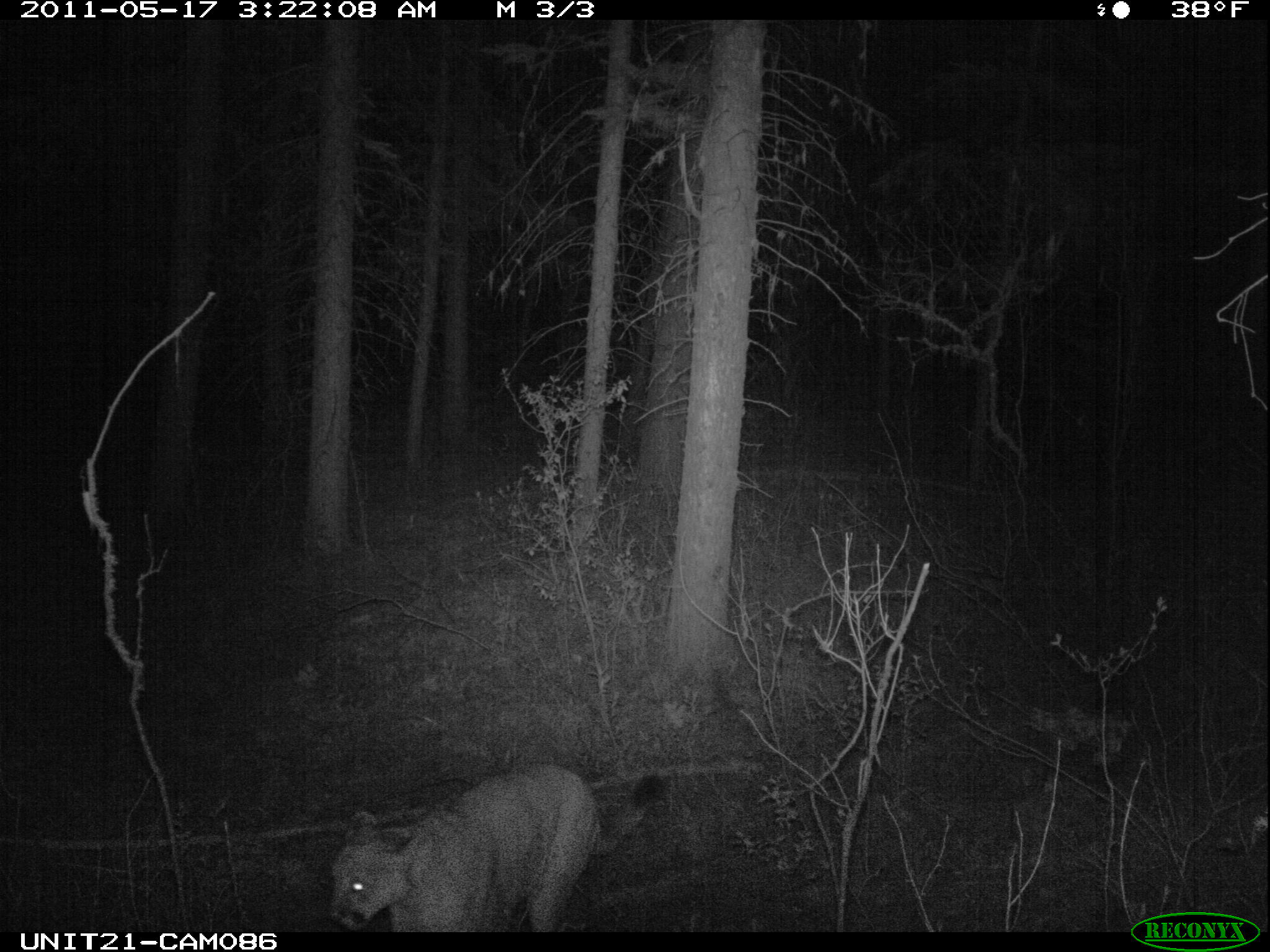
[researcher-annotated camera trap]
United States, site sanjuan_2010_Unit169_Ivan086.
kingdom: Animalia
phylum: Chordata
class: Mammalia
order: Carnivora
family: Felidae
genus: Puma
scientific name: Puma concolor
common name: mountain lion